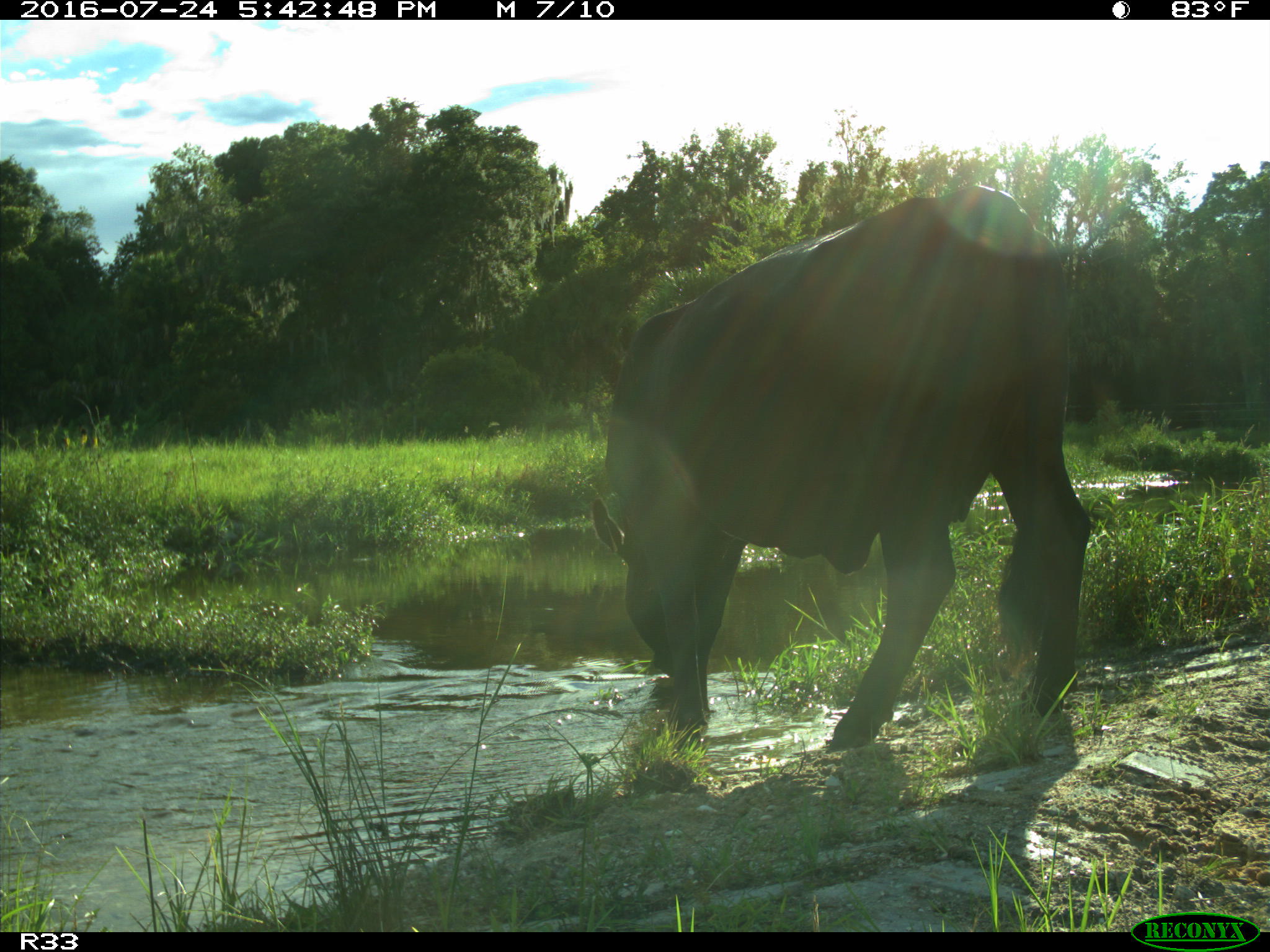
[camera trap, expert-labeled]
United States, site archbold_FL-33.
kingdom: Animalia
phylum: Chordata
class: Mammalia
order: Artiodactyla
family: Bovidae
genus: Bos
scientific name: Bos taurus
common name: domestic cow